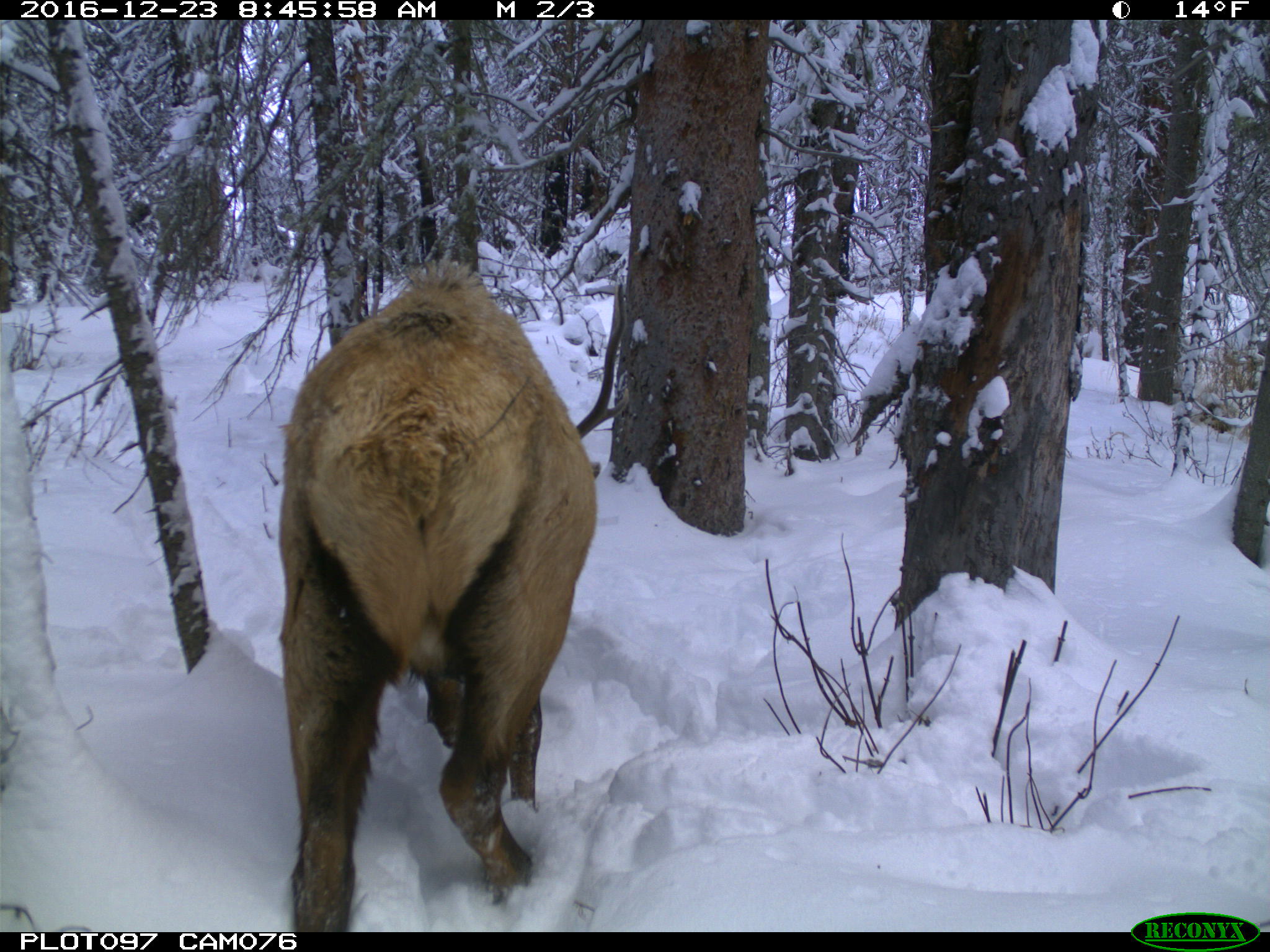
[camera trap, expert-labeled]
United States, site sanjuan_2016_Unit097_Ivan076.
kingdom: Animalia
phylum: Chordata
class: Mammalia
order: Artiodactyla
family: Cervidae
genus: Cervus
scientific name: Cervus elaphus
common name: red deer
Cervus elaphus (red deer).